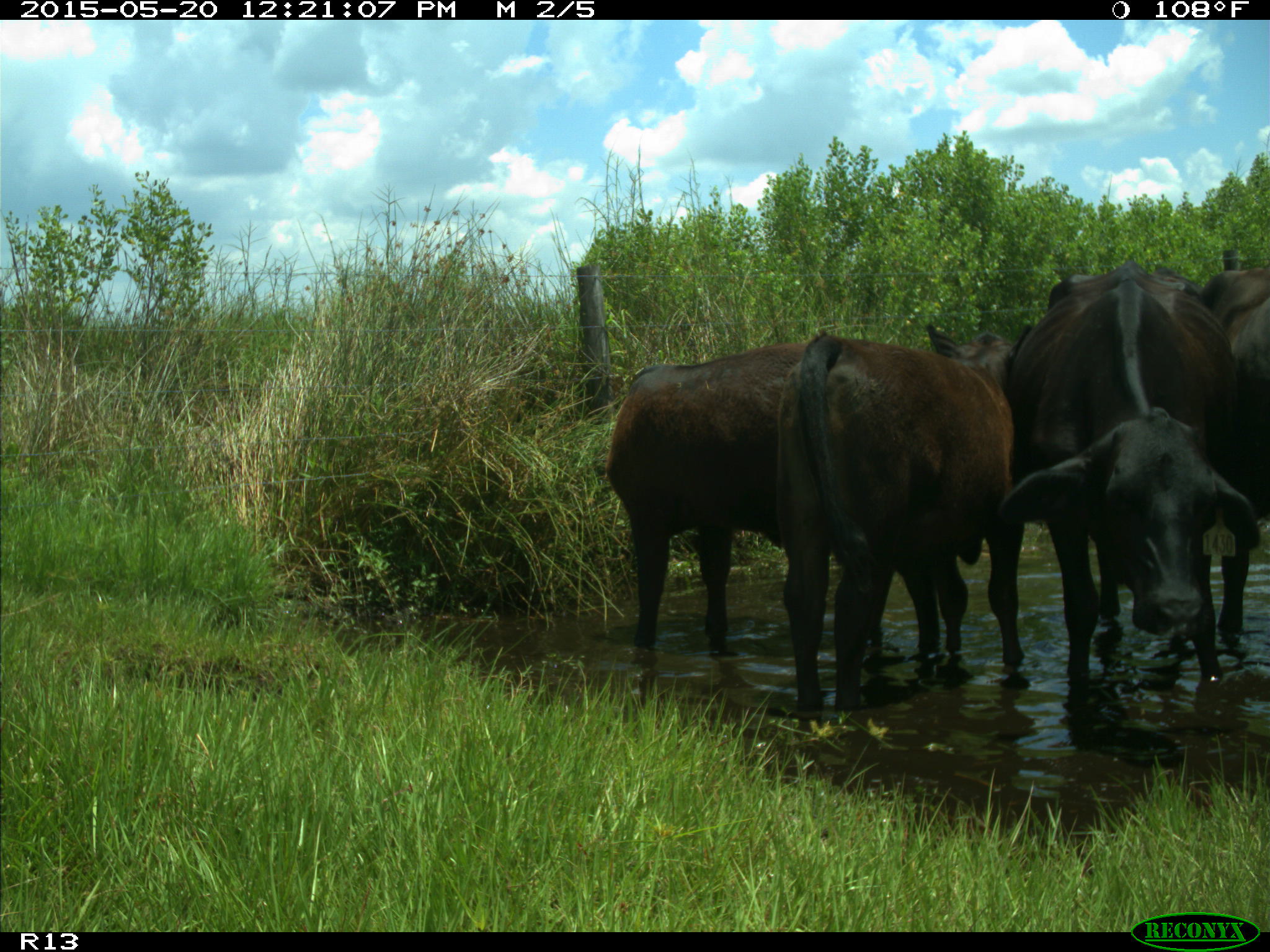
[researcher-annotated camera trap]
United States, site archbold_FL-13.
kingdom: Animalia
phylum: Chordata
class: Mammalia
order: Artiodactyla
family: Bovidae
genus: Bos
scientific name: Bos taurus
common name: domestic cow